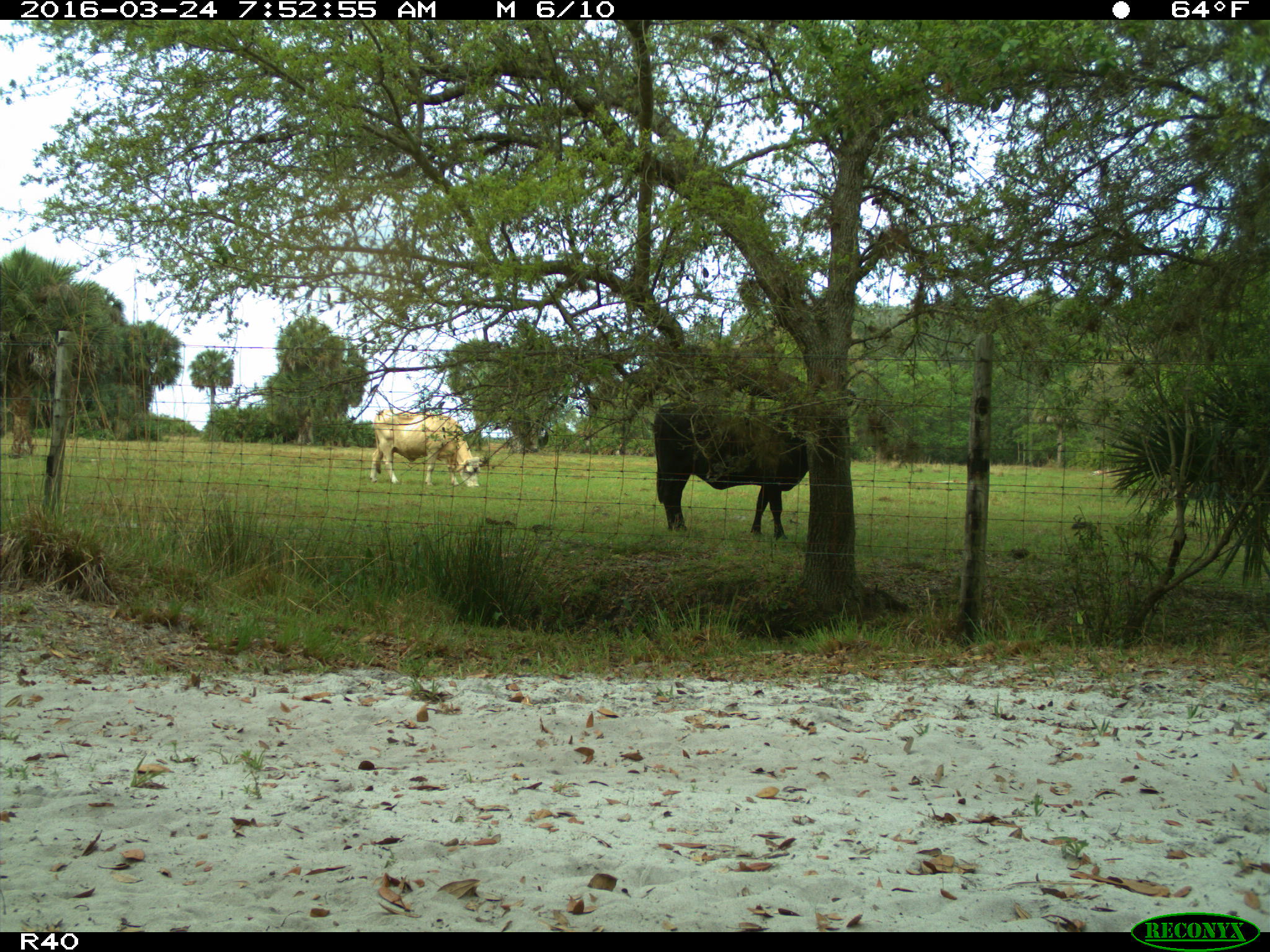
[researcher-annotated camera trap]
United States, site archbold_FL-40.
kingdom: Animalia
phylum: Chordata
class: Mammalia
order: Artiodactyla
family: Bovidae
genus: Bos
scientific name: Bos taurus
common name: domestic cow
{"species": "Bos taurus (domestic cow)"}